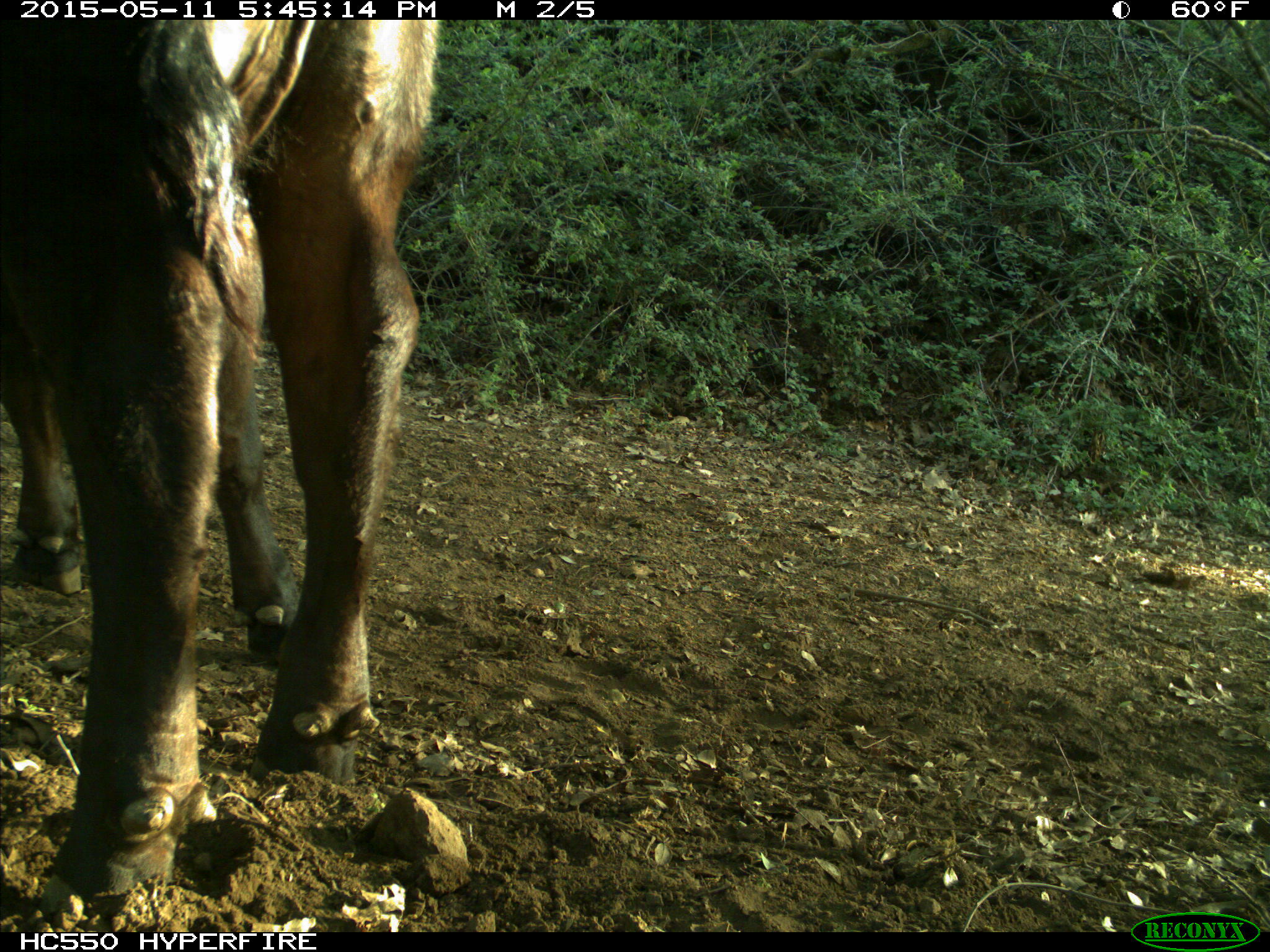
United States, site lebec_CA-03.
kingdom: Animalia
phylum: Chordata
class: Mammalia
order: Artiodactyla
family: Bovidae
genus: Bos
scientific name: Bos taurus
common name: domestic cow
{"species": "Bos taurus (domestic cow)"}